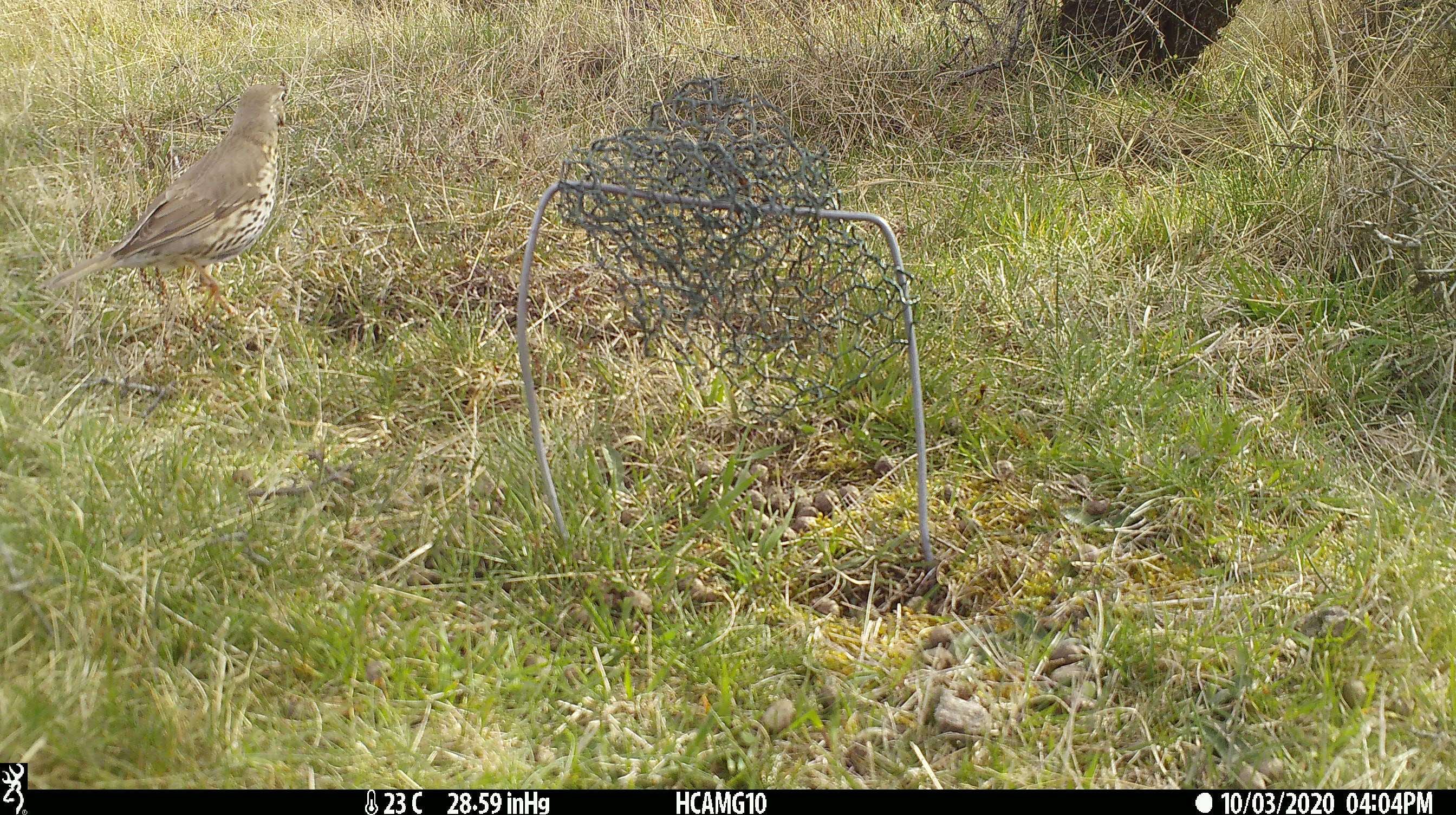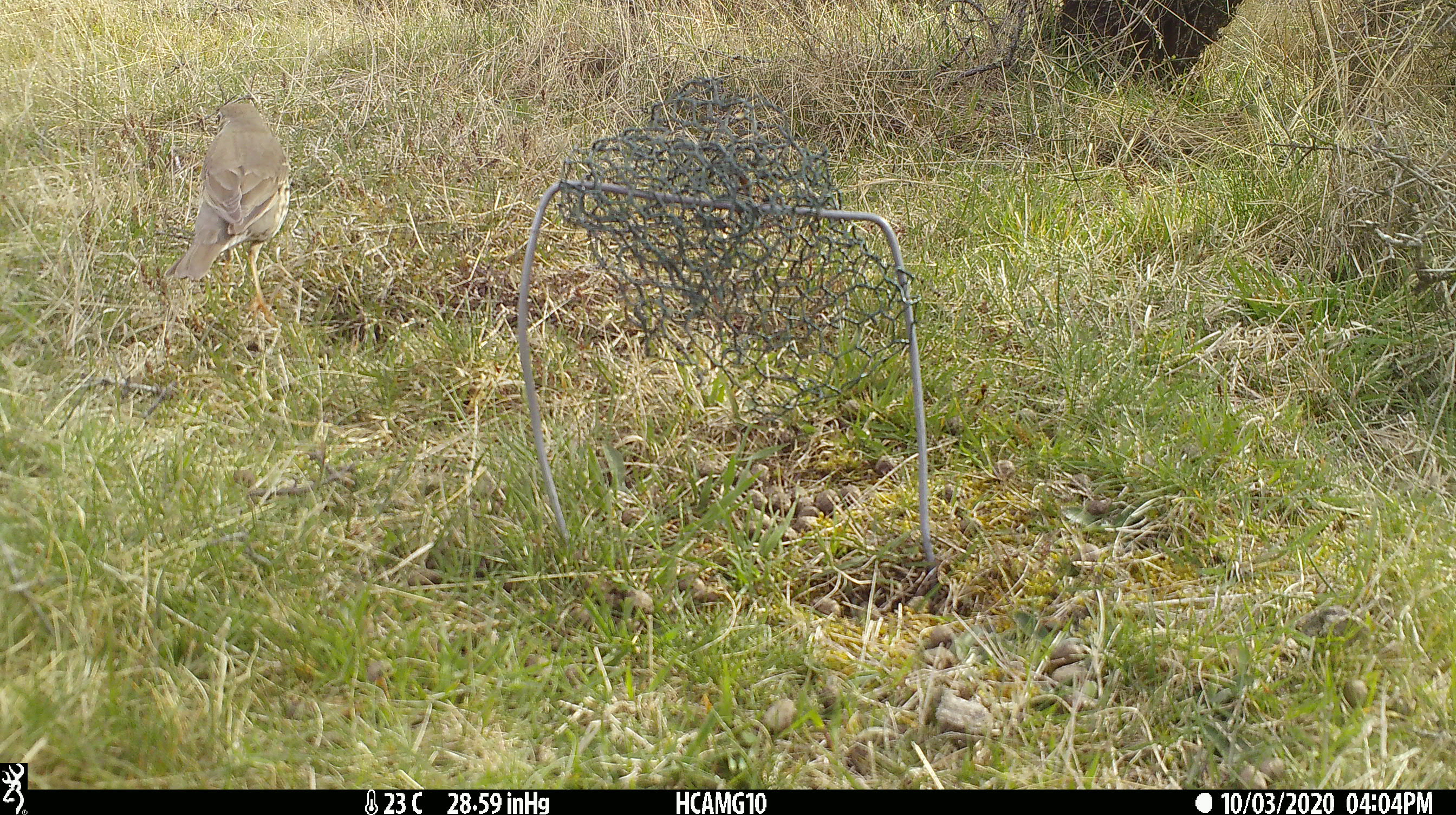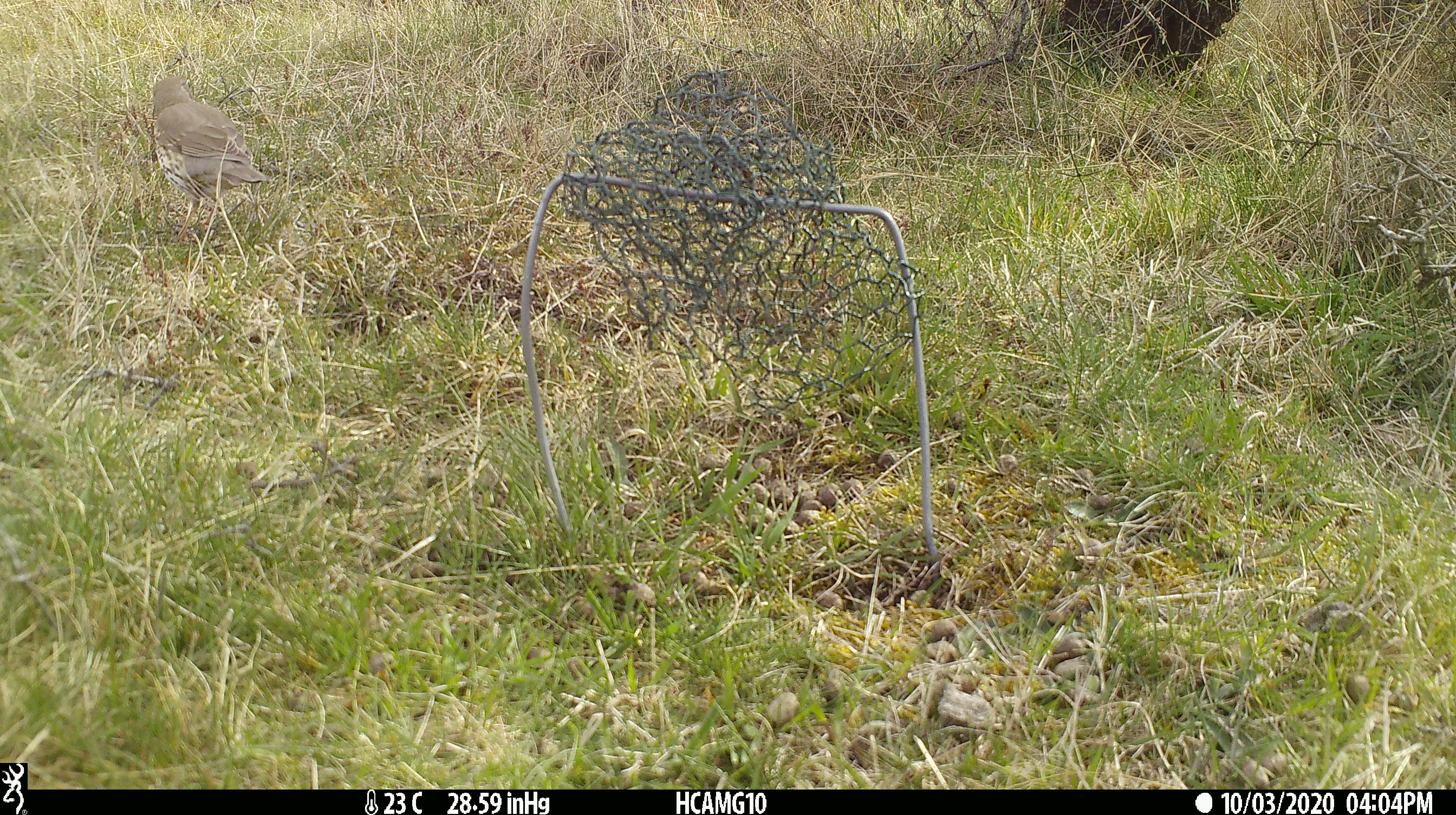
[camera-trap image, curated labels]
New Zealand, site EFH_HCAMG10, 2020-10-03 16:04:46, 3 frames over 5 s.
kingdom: Animalia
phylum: Chordata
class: Aves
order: Passeriformes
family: Turdidae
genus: Turdus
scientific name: Turdus philomelos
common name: song thrush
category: thrush